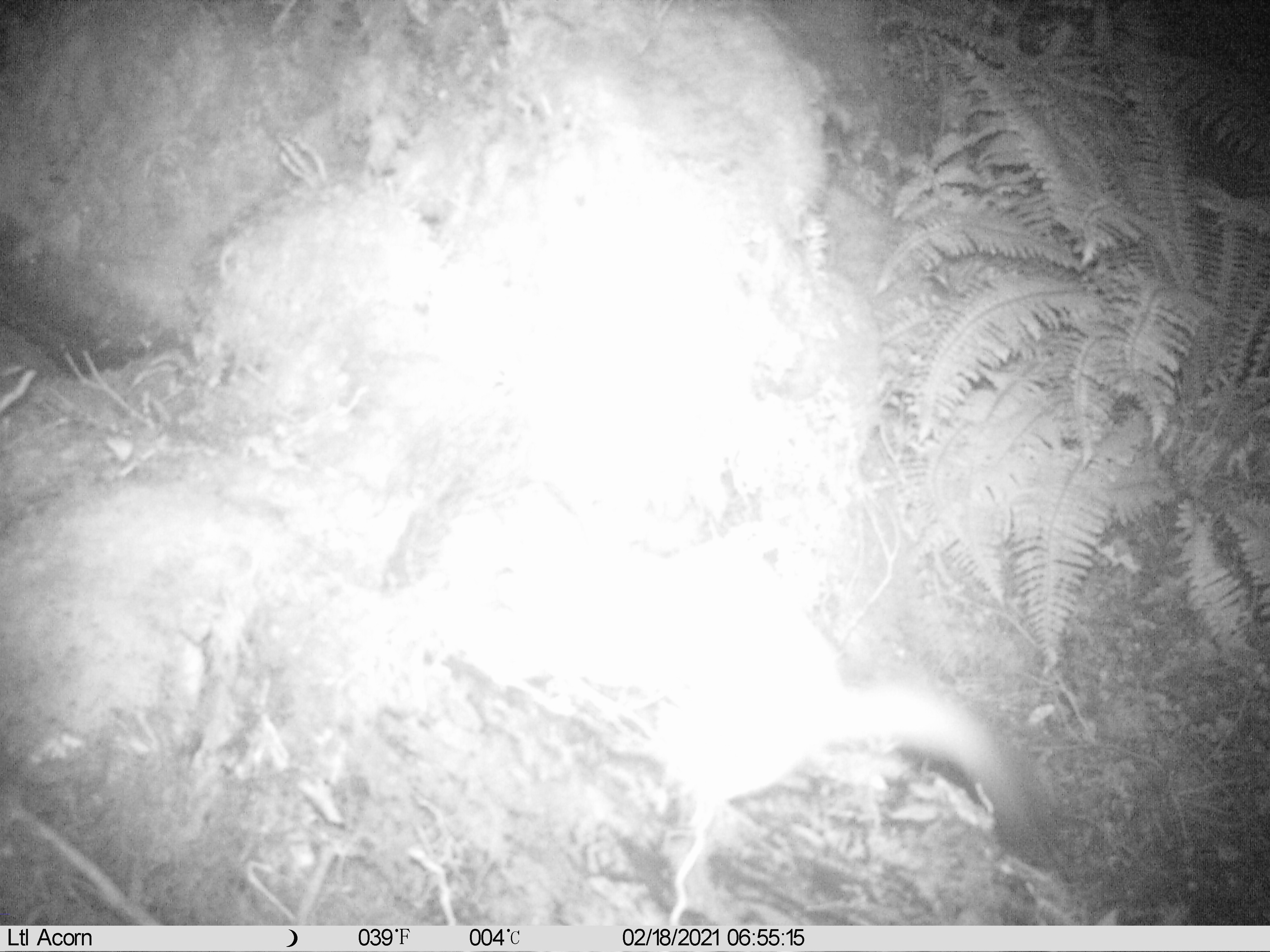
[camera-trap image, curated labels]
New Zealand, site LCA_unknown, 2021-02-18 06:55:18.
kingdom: Animalia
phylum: Chordata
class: Mammalia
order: Carnivora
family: Mustelidae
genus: Mustela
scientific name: Mustela erminea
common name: stoat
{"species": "stoat (Mustela erminea)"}